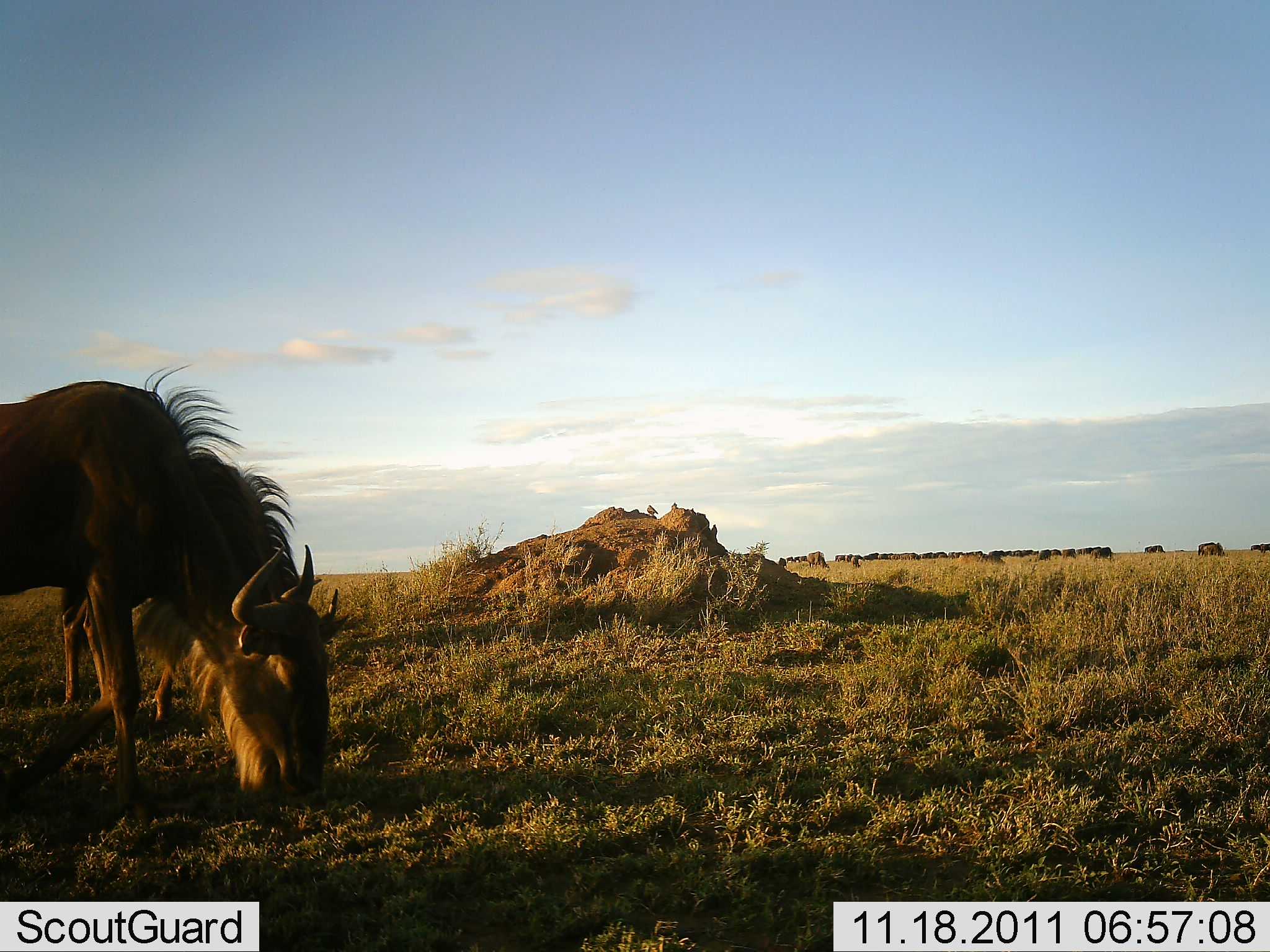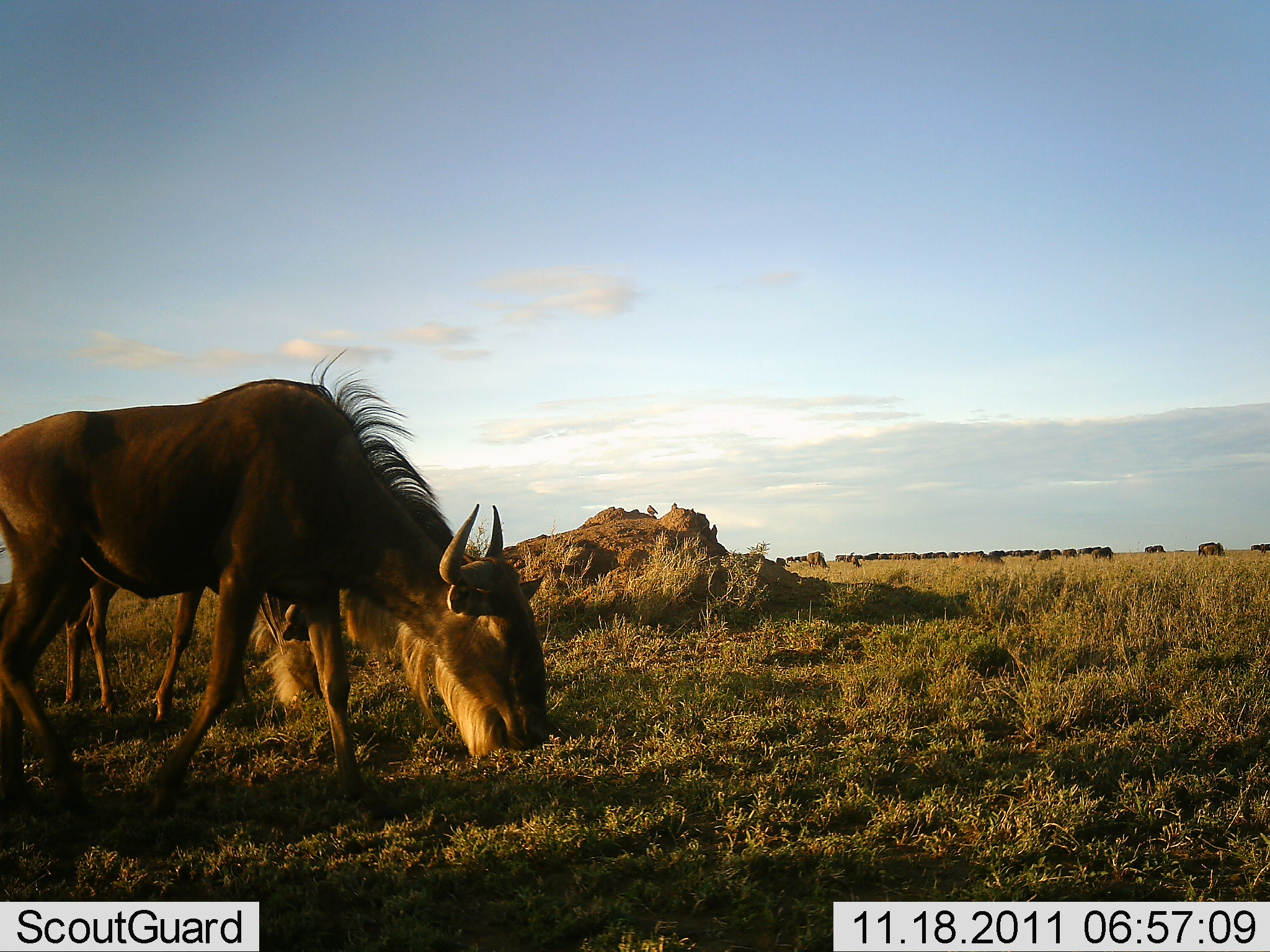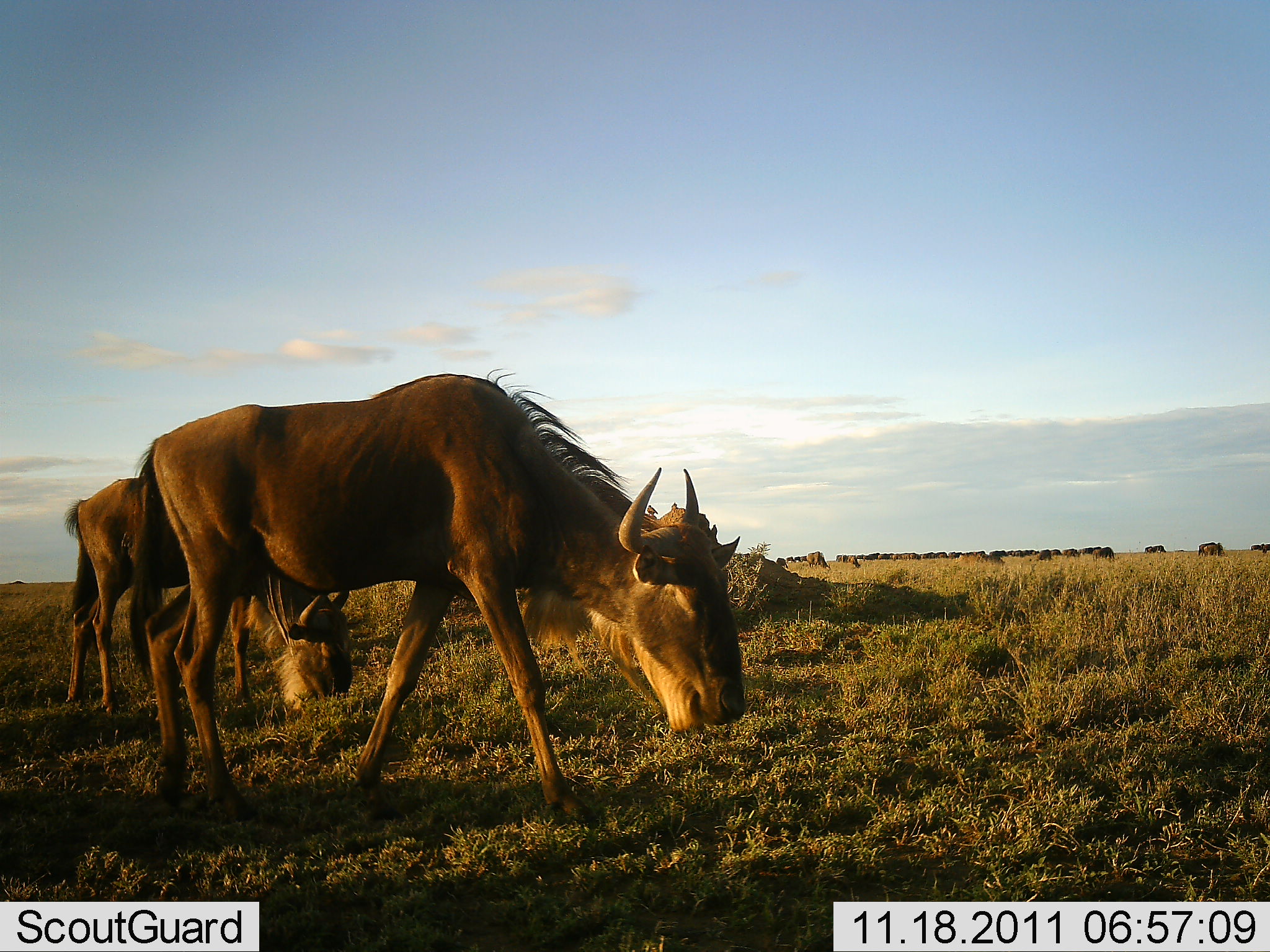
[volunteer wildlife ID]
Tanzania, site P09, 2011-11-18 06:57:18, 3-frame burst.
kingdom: Animalia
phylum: Chordata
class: Mammalia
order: Artiodactyla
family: Bovidae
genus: Connochaetes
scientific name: Connochaetes taurinus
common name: blue wildebeest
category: wildebeest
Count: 2.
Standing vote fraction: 31%.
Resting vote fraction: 0%.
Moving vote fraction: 44%.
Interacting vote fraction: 0%.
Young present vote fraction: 0%.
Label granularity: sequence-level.